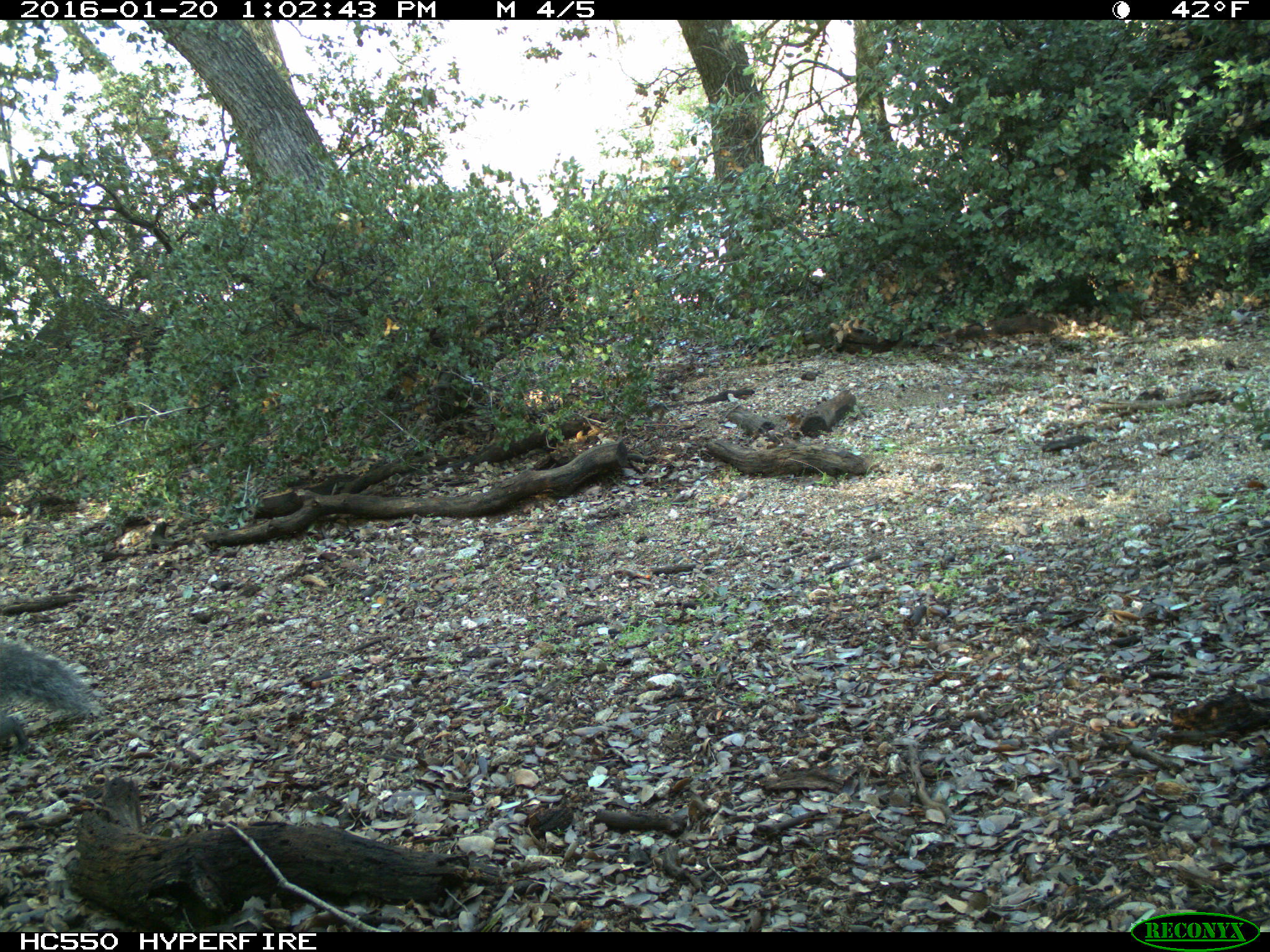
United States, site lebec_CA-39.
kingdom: Animalia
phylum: Chordata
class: Mammalia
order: Rodentia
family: Sciuridae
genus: Sciurus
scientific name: Sciurus carolinensis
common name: eastern gray squirrel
Sciurus carolinensis (eastern gray squirrel).